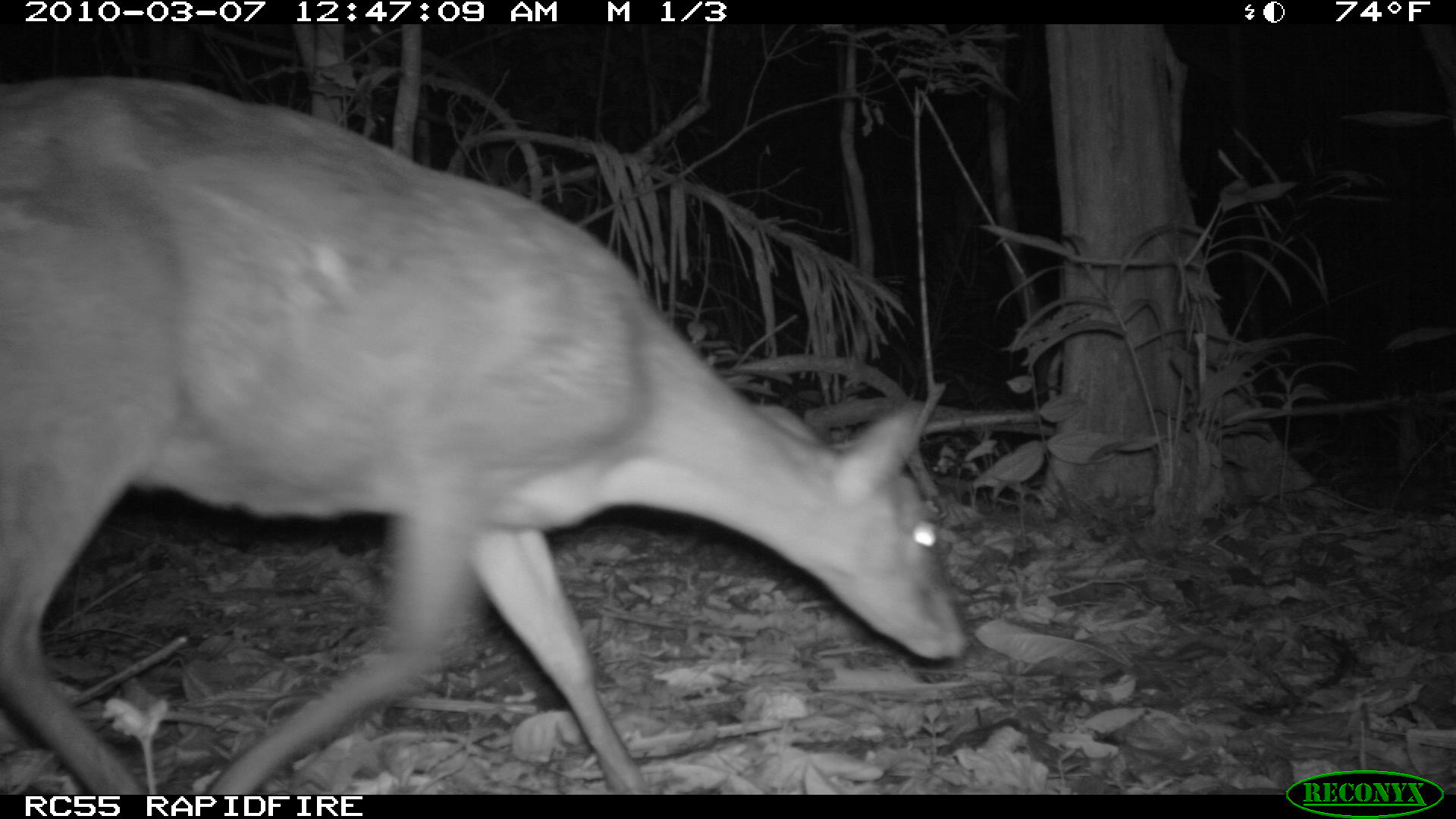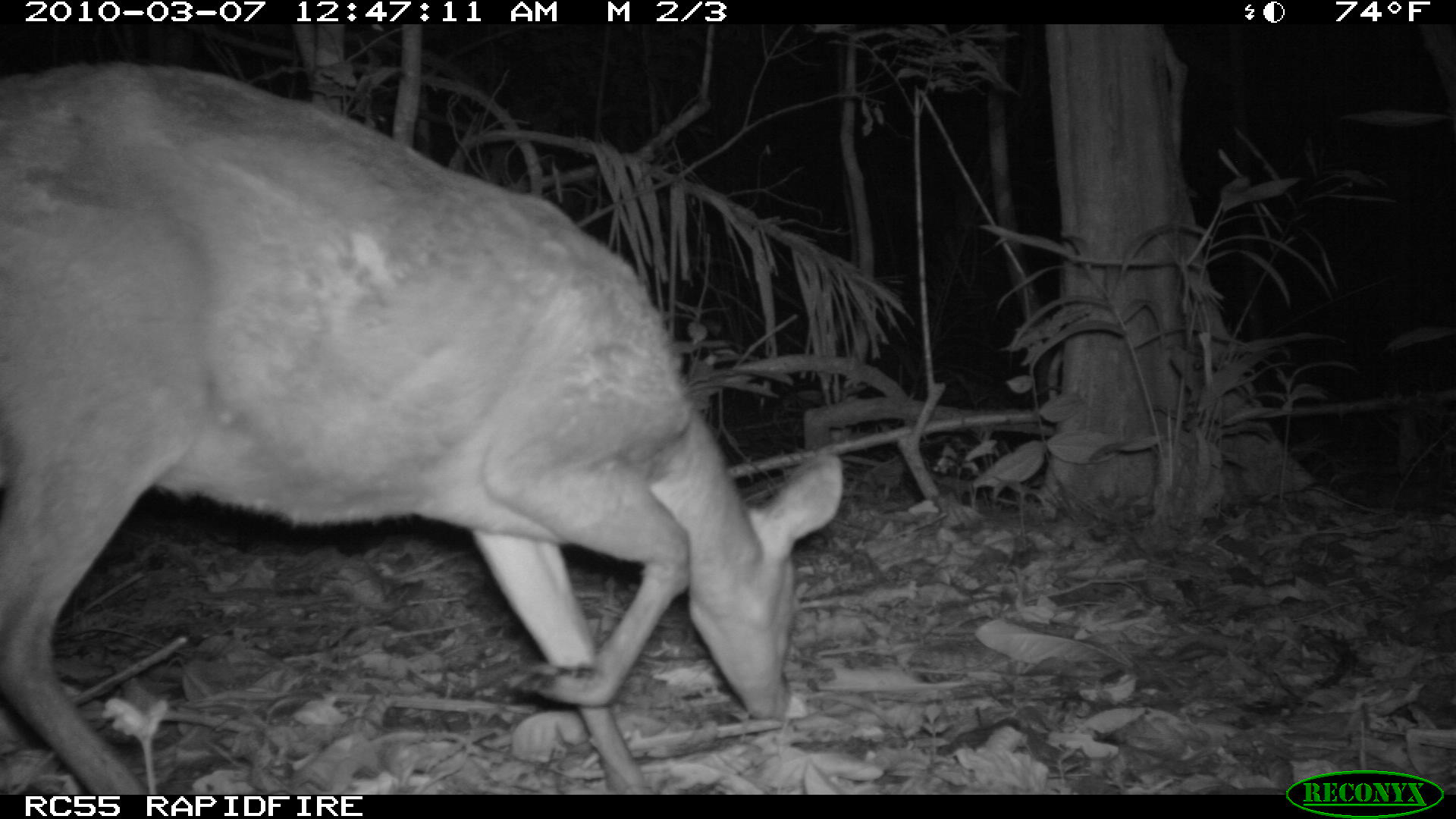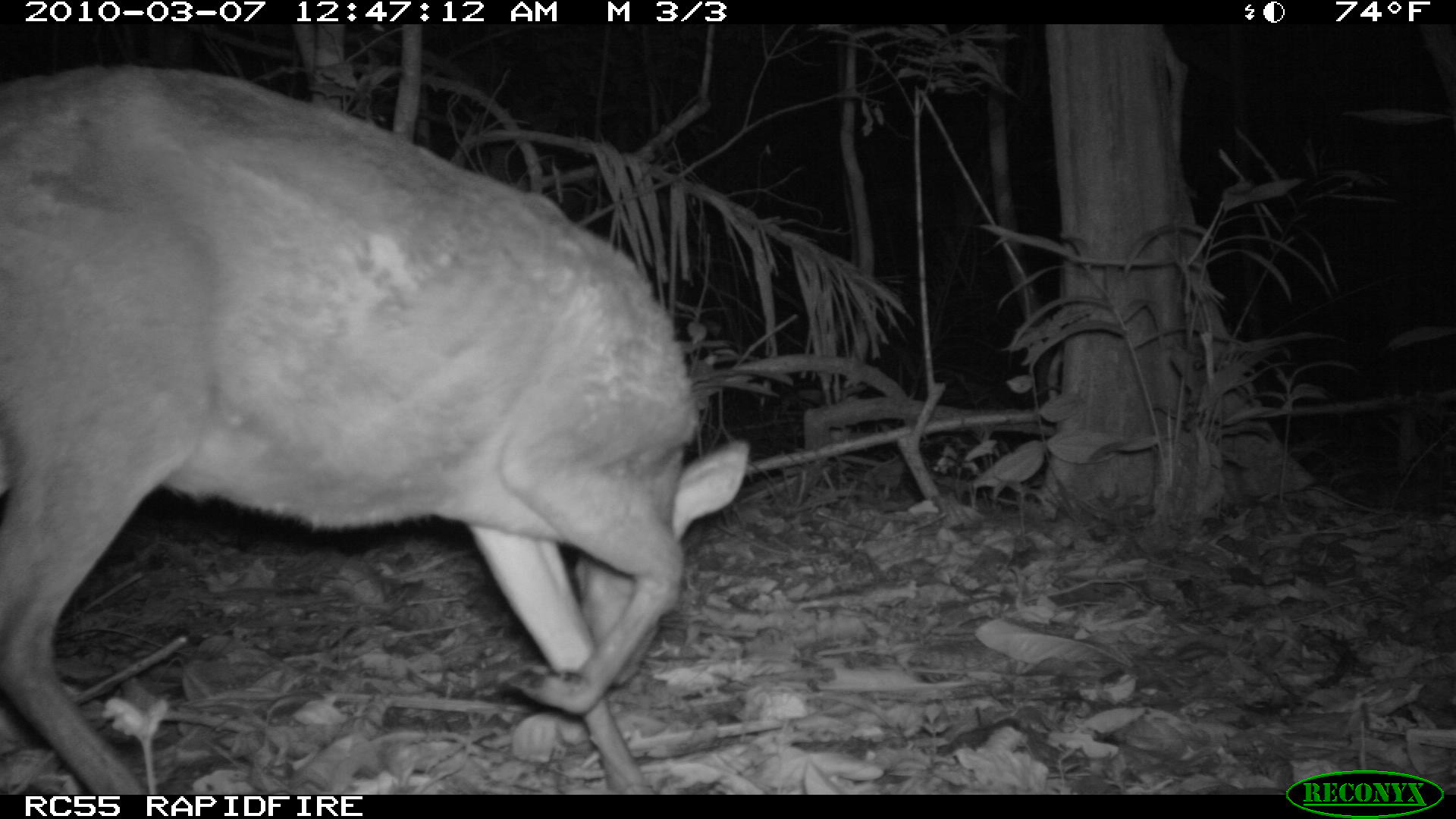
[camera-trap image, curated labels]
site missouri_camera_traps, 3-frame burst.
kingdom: Animalia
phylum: Chordata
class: Mammalia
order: Artiodactyla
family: Cervidae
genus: Mazama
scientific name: Mazama americana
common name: red brocket deer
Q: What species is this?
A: Red brocket deer (Mazama americana).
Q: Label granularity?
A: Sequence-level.